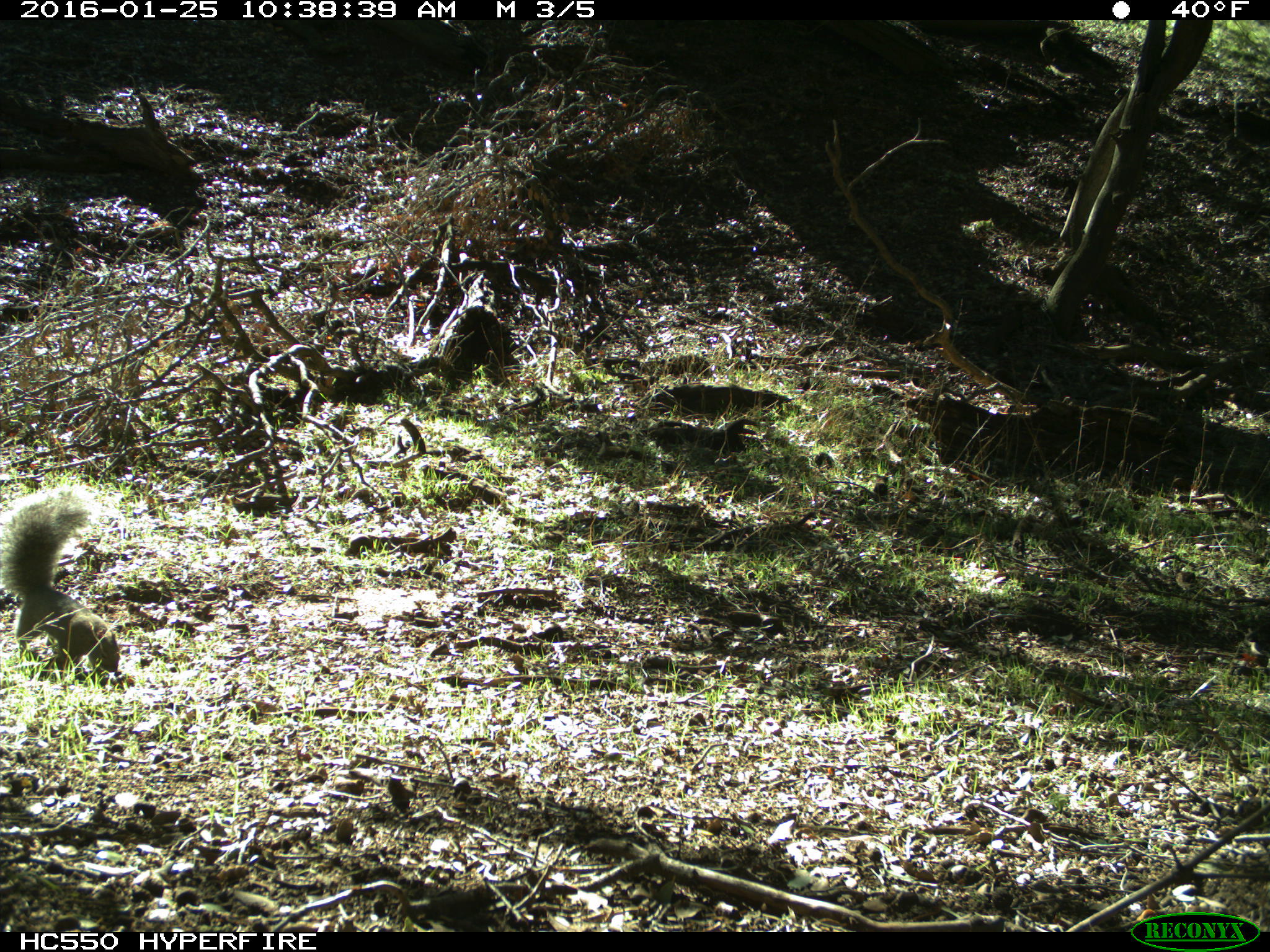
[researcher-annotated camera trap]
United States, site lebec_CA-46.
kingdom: Animalia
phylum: Chordata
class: Mammalia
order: Rodentia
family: Sciuridae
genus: Sciurus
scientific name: Sciurus carolinensis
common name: eastern gray squirrel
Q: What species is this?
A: Sciurus carolinensis (eastern gray squirrel).